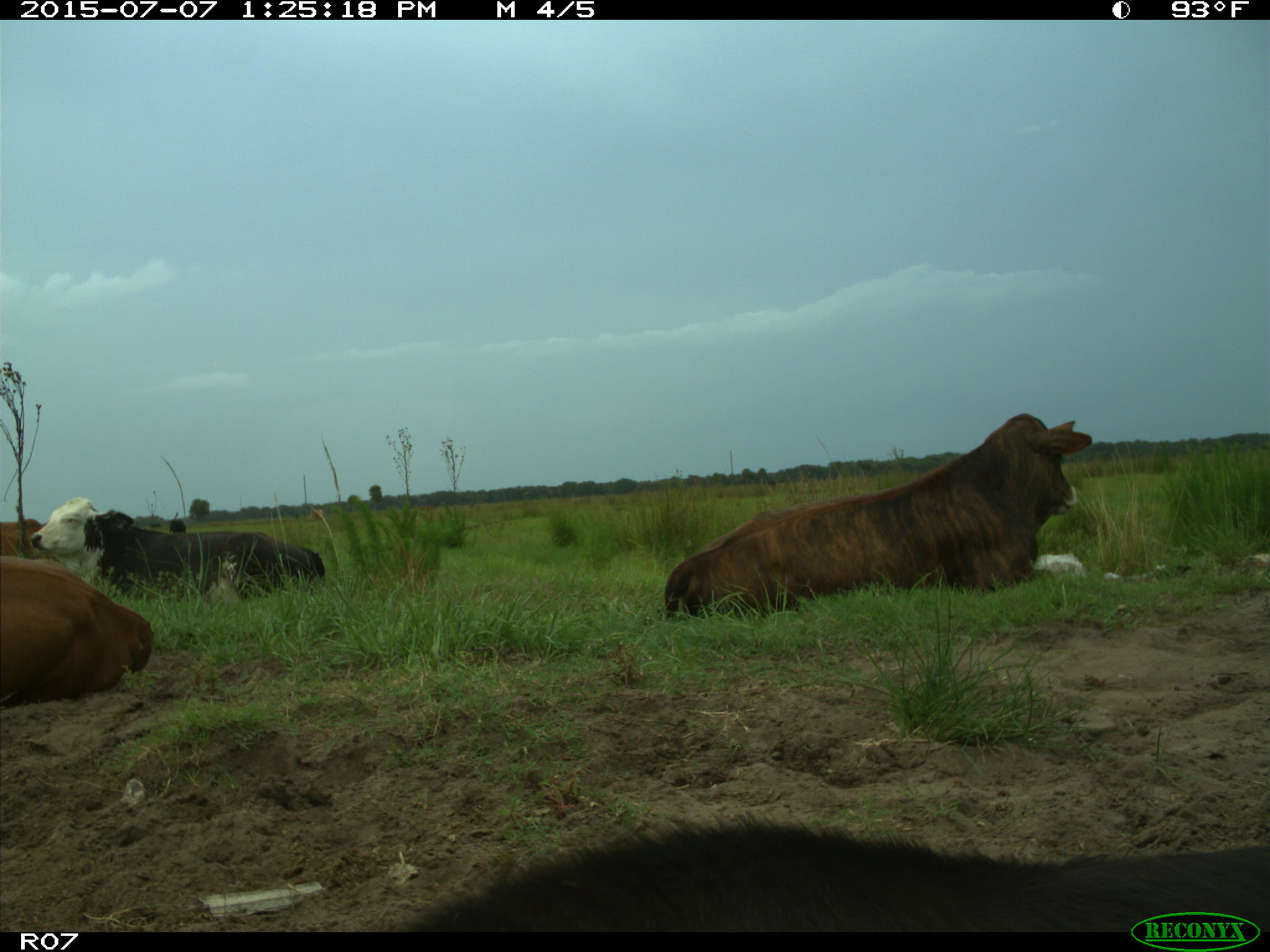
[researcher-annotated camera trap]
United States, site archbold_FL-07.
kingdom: Animalia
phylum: Chordata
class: Mammalia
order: Artiodactyla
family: Bovidae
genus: Bos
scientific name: Bos taurus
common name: domestic cow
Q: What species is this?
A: Bos taurus (domestic cow).